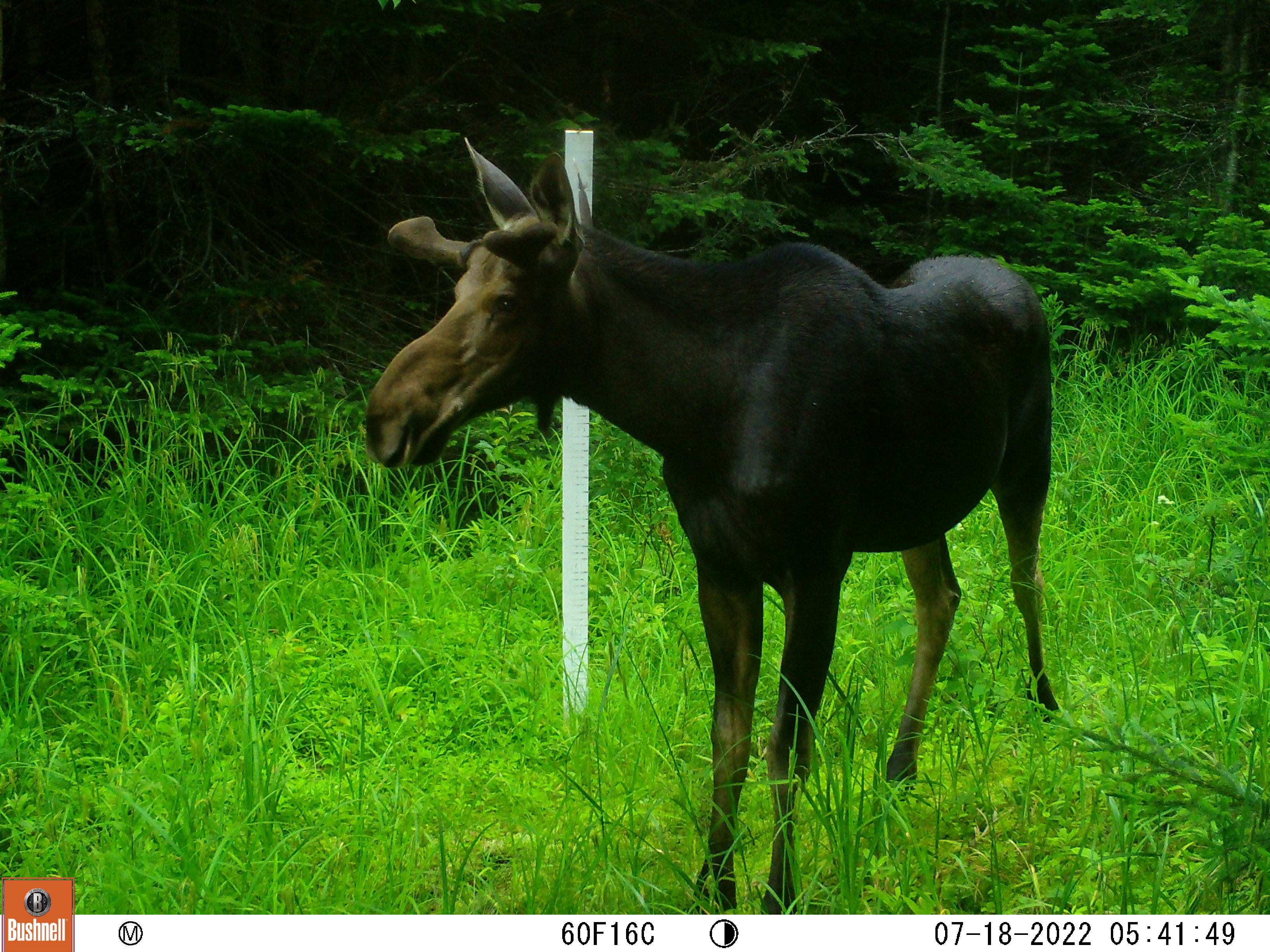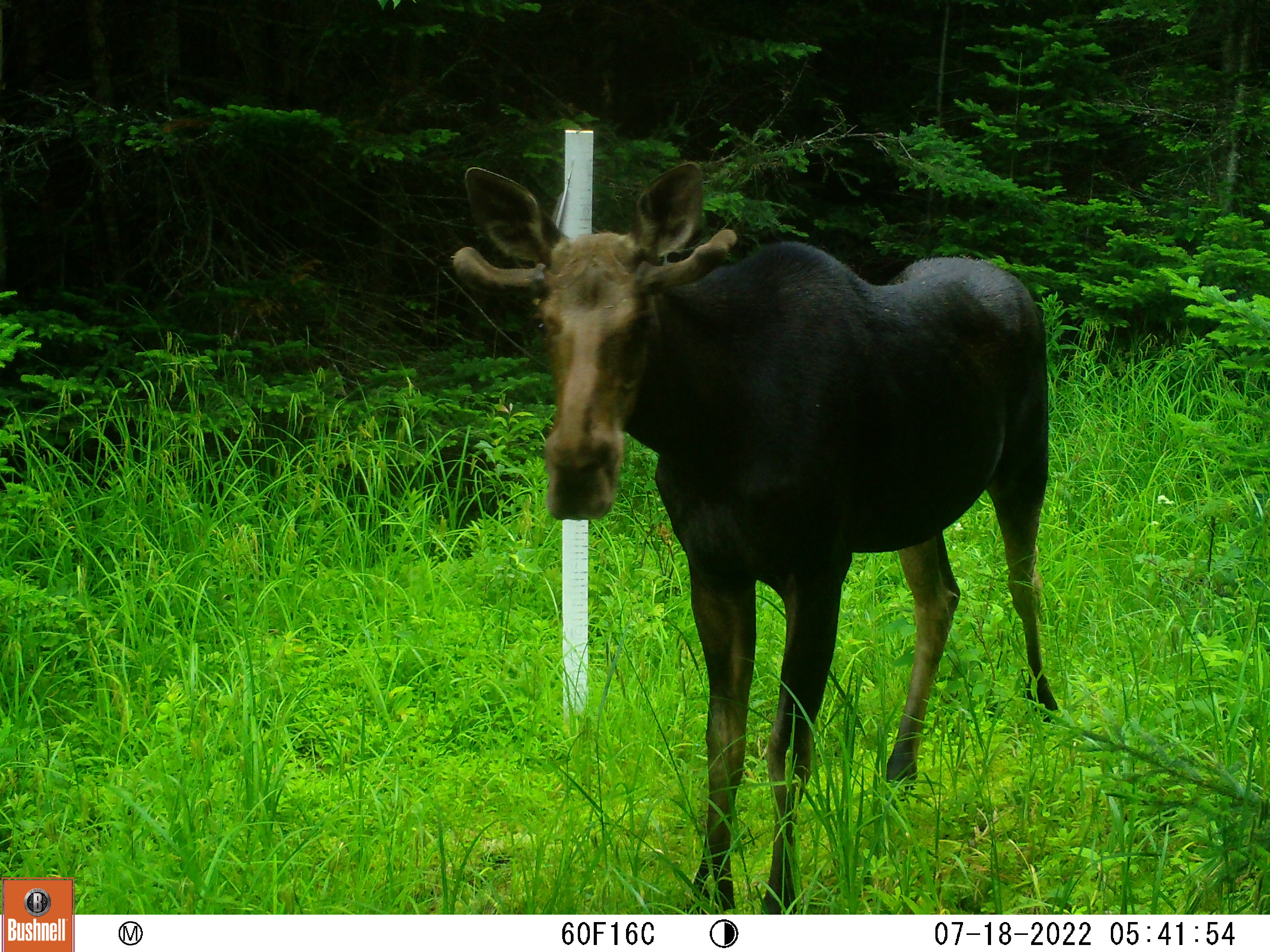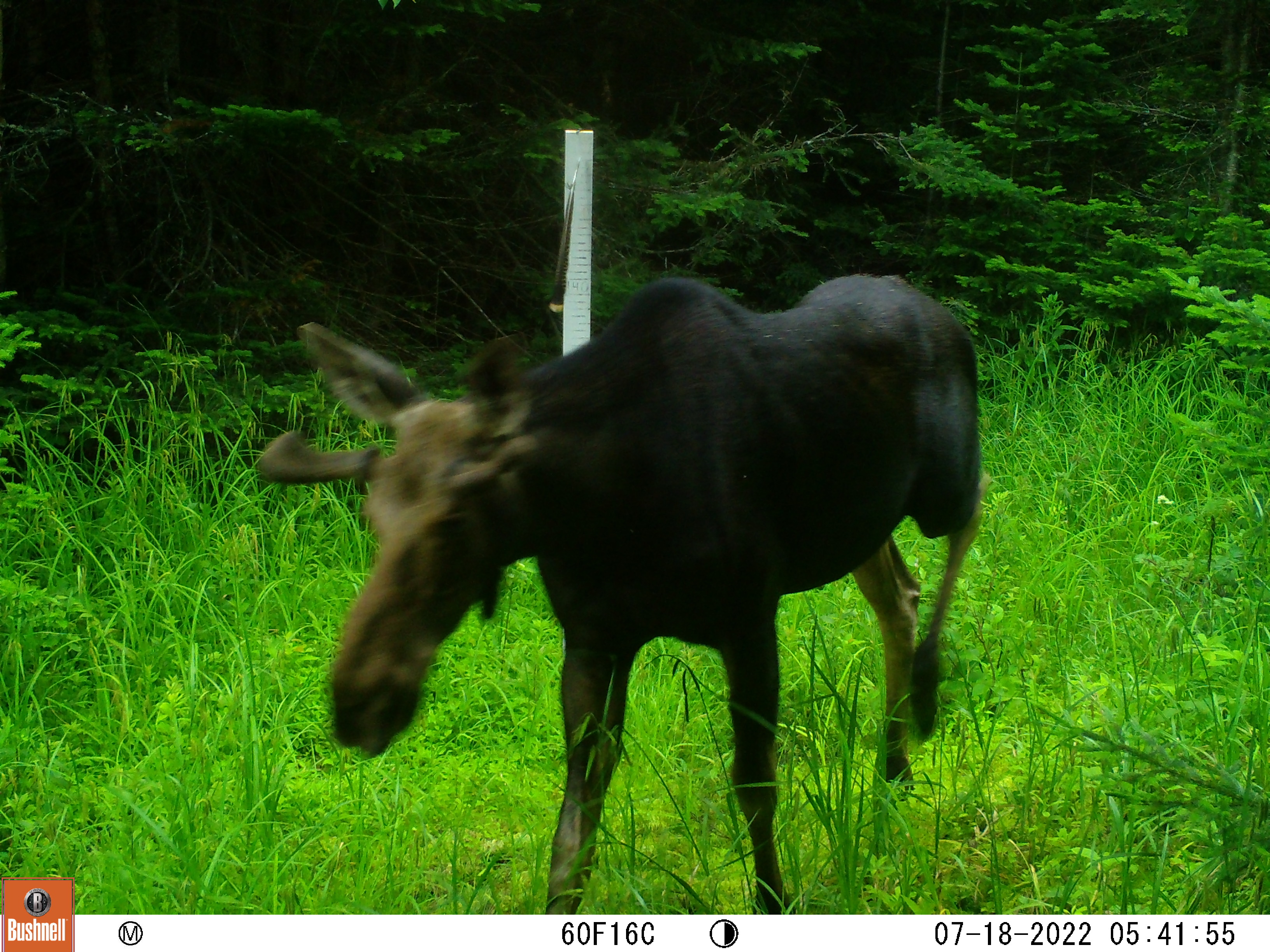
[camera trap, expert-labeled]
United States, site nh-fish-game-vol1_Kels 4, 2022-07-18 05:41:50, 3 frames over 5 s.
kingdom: Animalia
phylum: Chordata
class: Mammalia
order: Artiodactyla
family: Cervidae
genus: Alces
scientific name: Alces alces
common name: moose